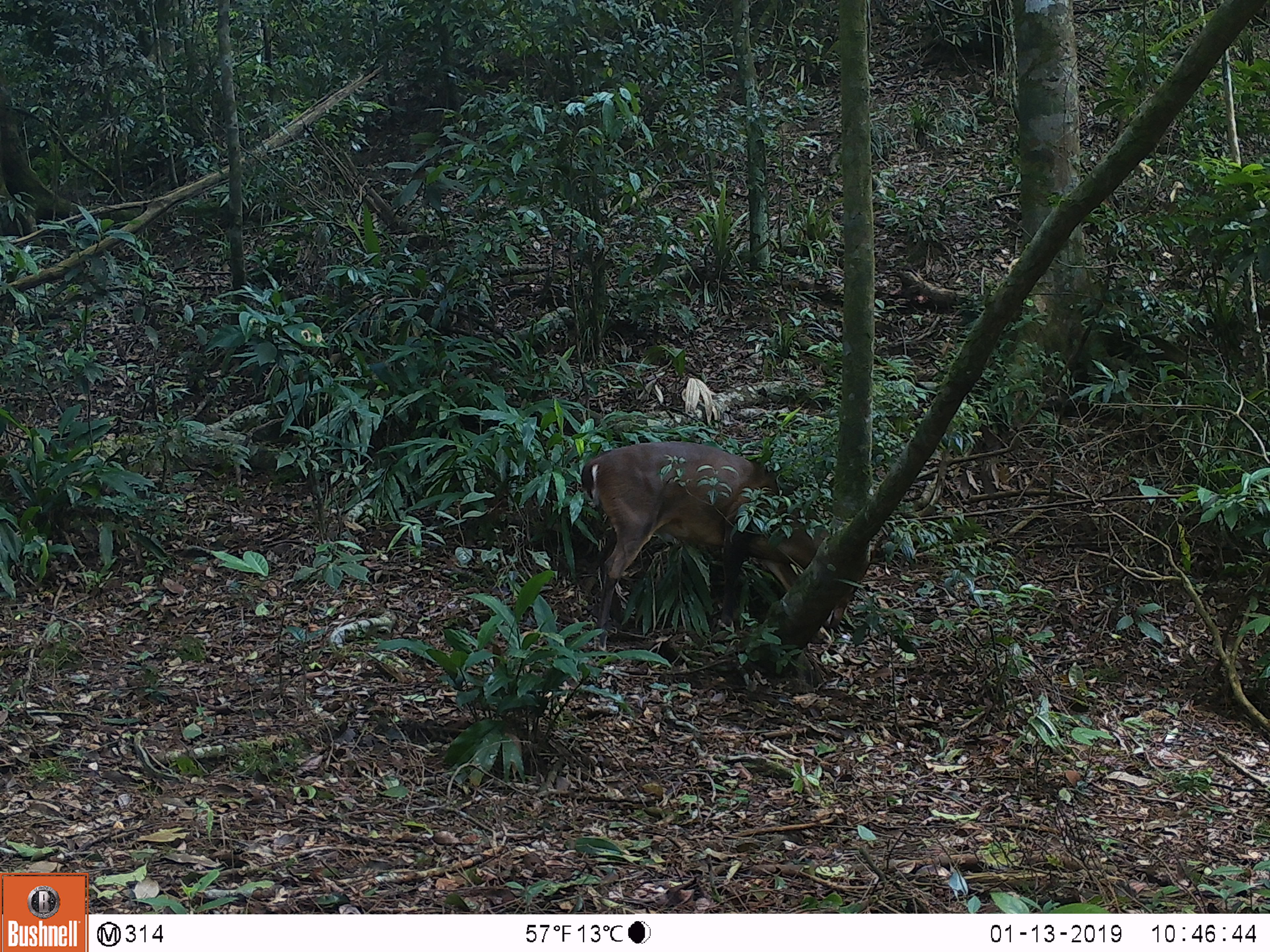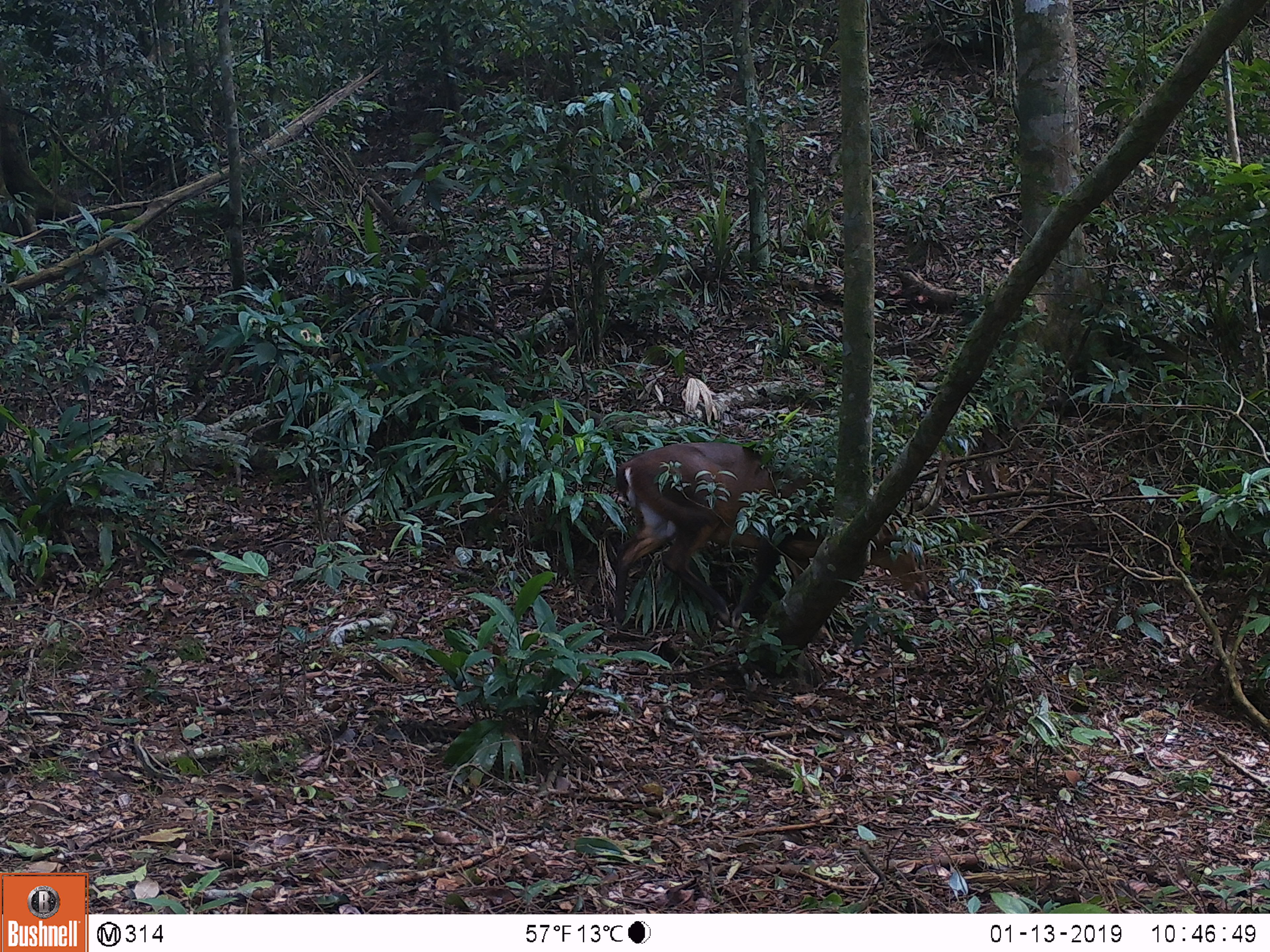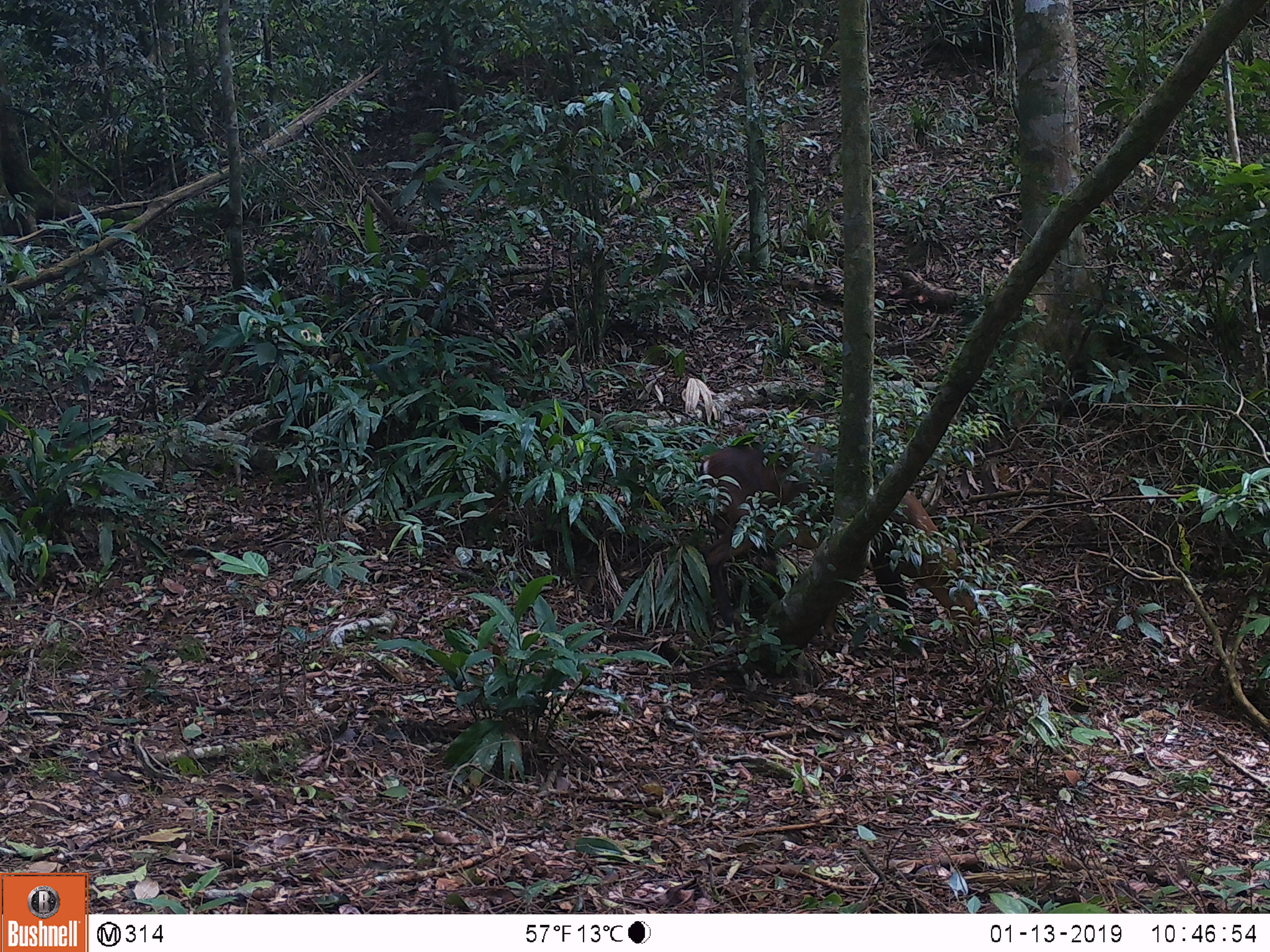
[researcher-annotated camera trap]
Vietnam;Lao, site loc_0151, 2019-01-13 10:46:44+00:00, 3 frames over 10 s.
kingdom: Animalia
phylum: Chordata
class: Mammalia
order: Artiodactyla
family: Cervidae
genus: Muntiacus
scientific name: Muntiacus vuquangensis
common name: large-antlered muntjac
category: large antlered muntjac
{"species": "large antlered muntjac (large-antlered muntjac) (Muntiacus vuquangensis)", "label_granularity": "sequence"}